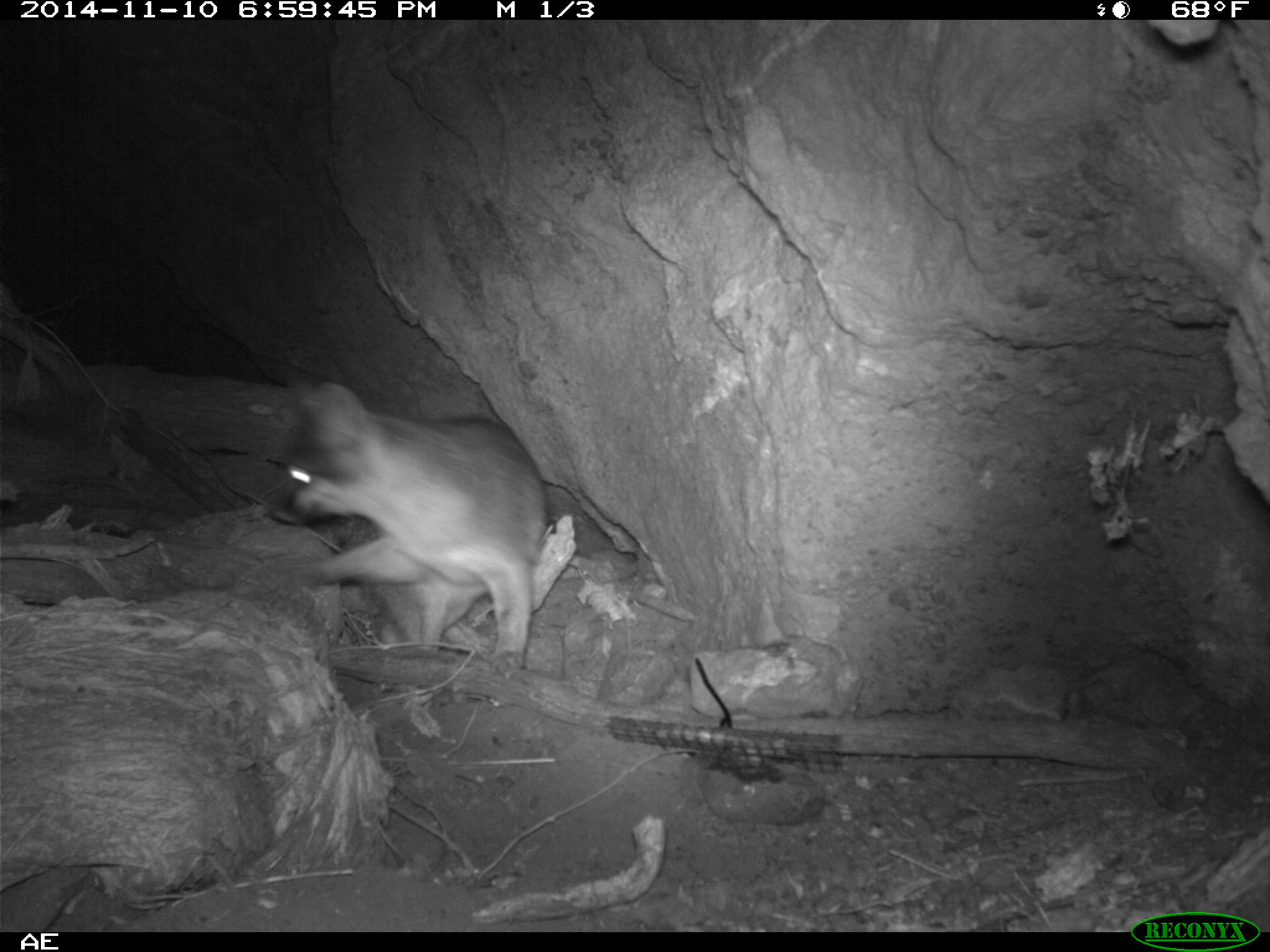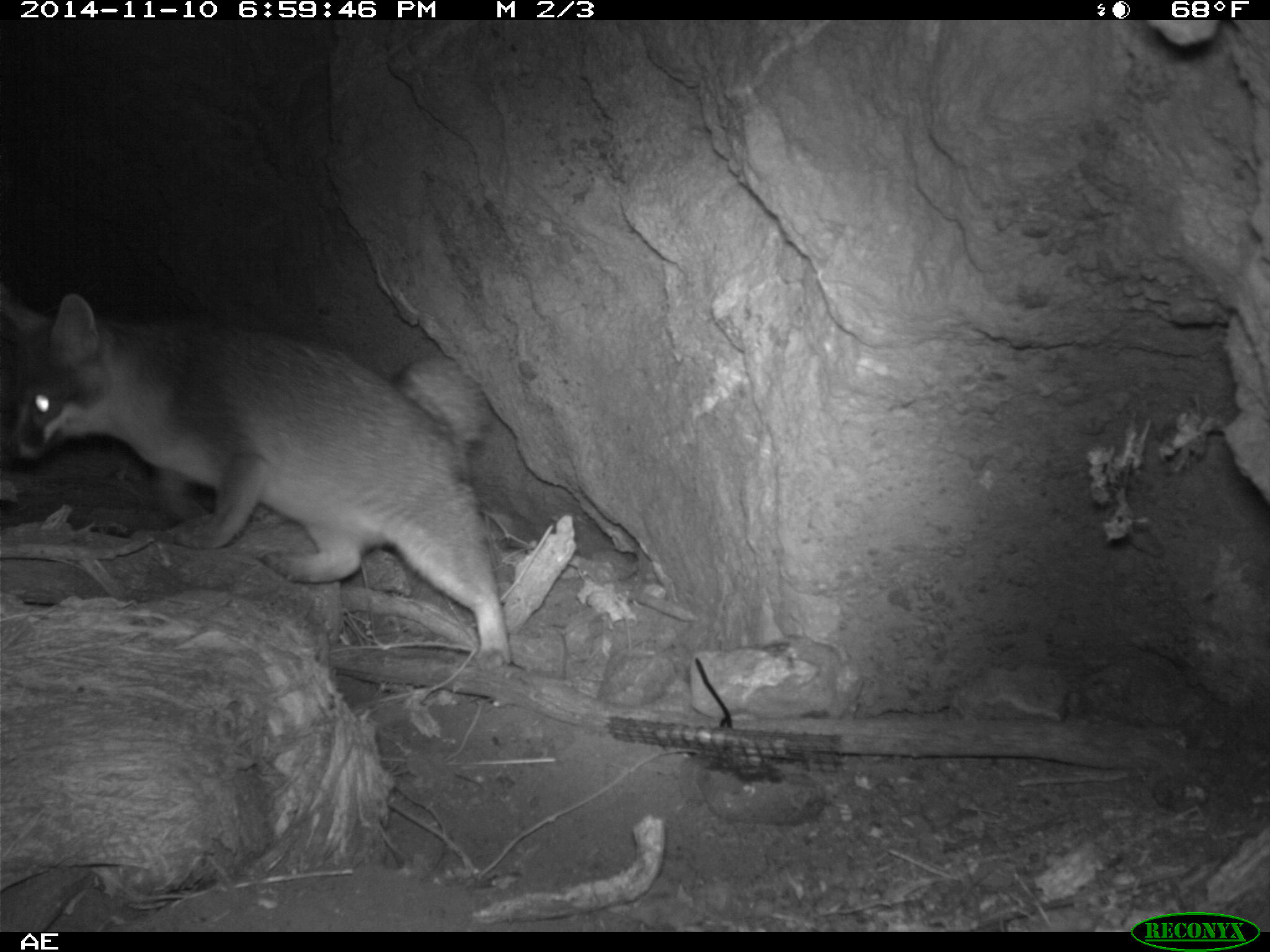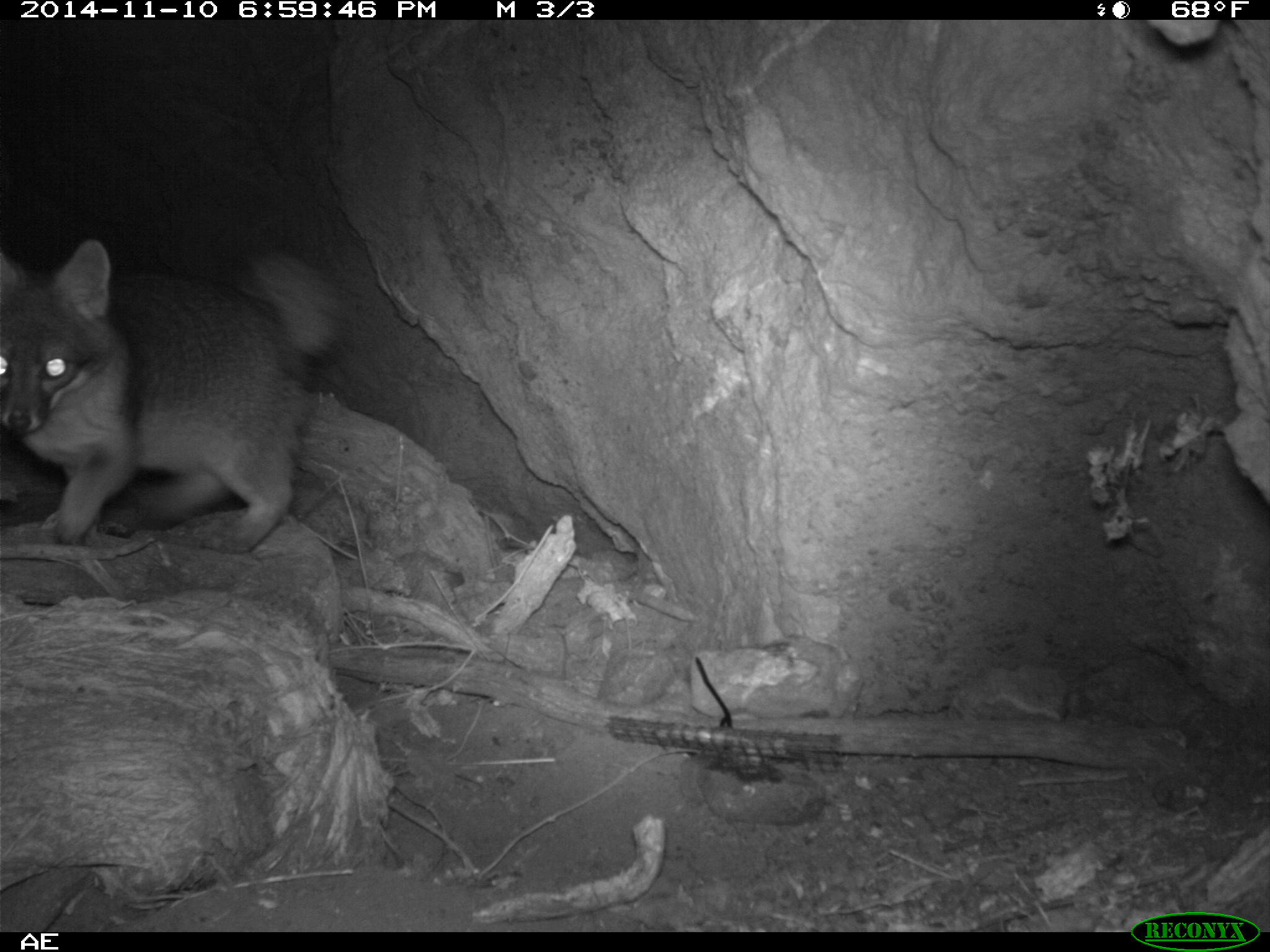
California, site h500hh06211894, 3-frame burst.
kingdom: Animalia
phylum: Chordata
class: Mammalia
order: Carnivora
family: Canidae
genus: Urocyon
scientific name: Urocyon littoralis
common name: island fox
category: fox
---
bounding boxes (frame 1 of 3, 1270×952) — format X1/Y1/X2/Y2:
fox: 264/382/546/677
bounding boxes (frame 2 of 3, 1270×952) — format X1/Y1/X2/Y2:
fox: 0/293/512/670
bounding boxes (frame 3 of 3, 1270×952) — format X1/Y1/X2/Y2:
fox: 0/234/353/553